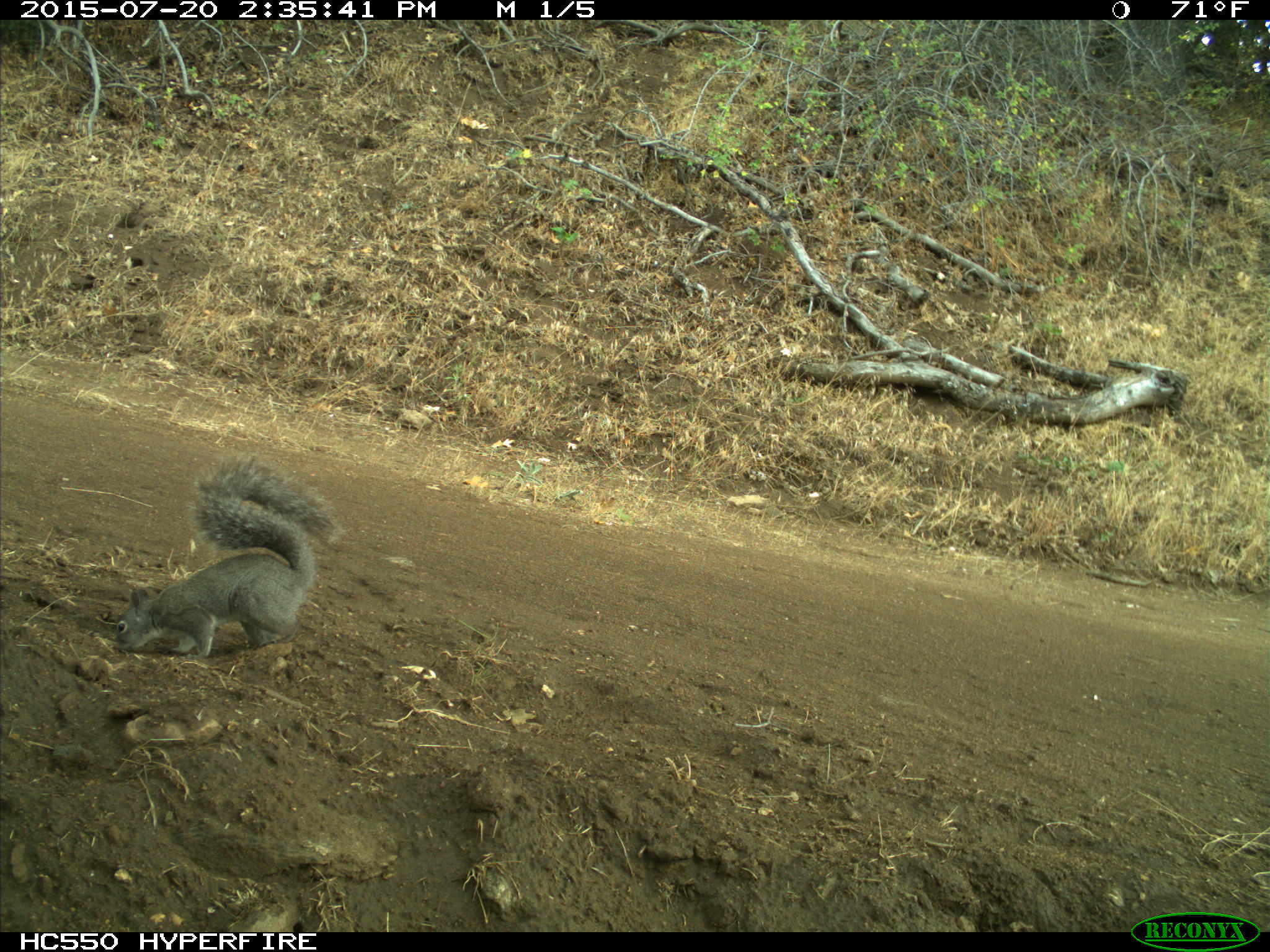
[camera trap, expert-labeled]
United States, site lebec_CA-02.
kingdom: Animalia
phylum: Chordata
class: Mammalia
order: Rodentia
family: Sciuridae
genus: Sciurus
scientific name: Sciurus carolinensis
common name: eastern gray squirrel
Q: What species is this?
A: Sciurus carolinensis (eastern gray squirrel).